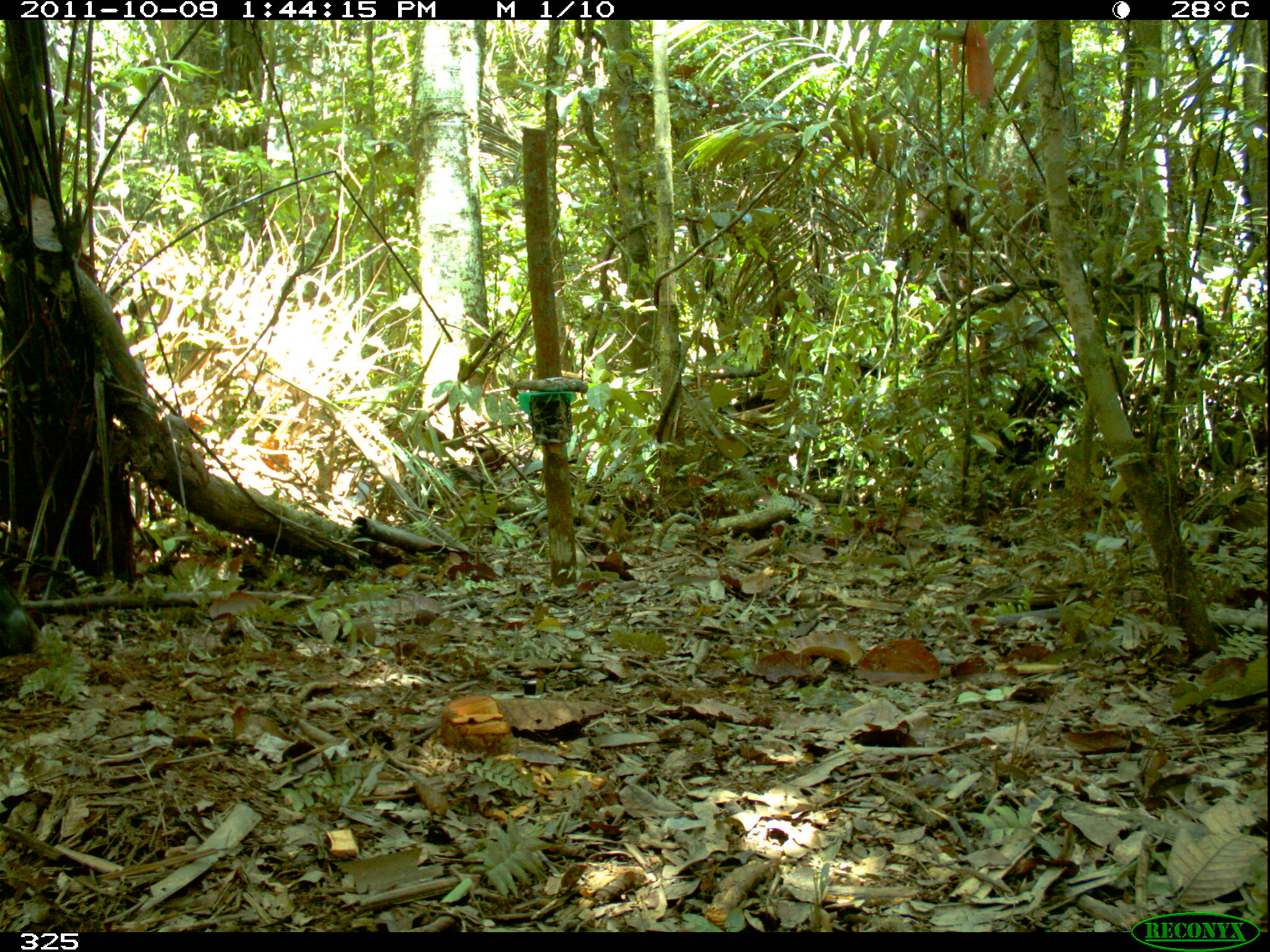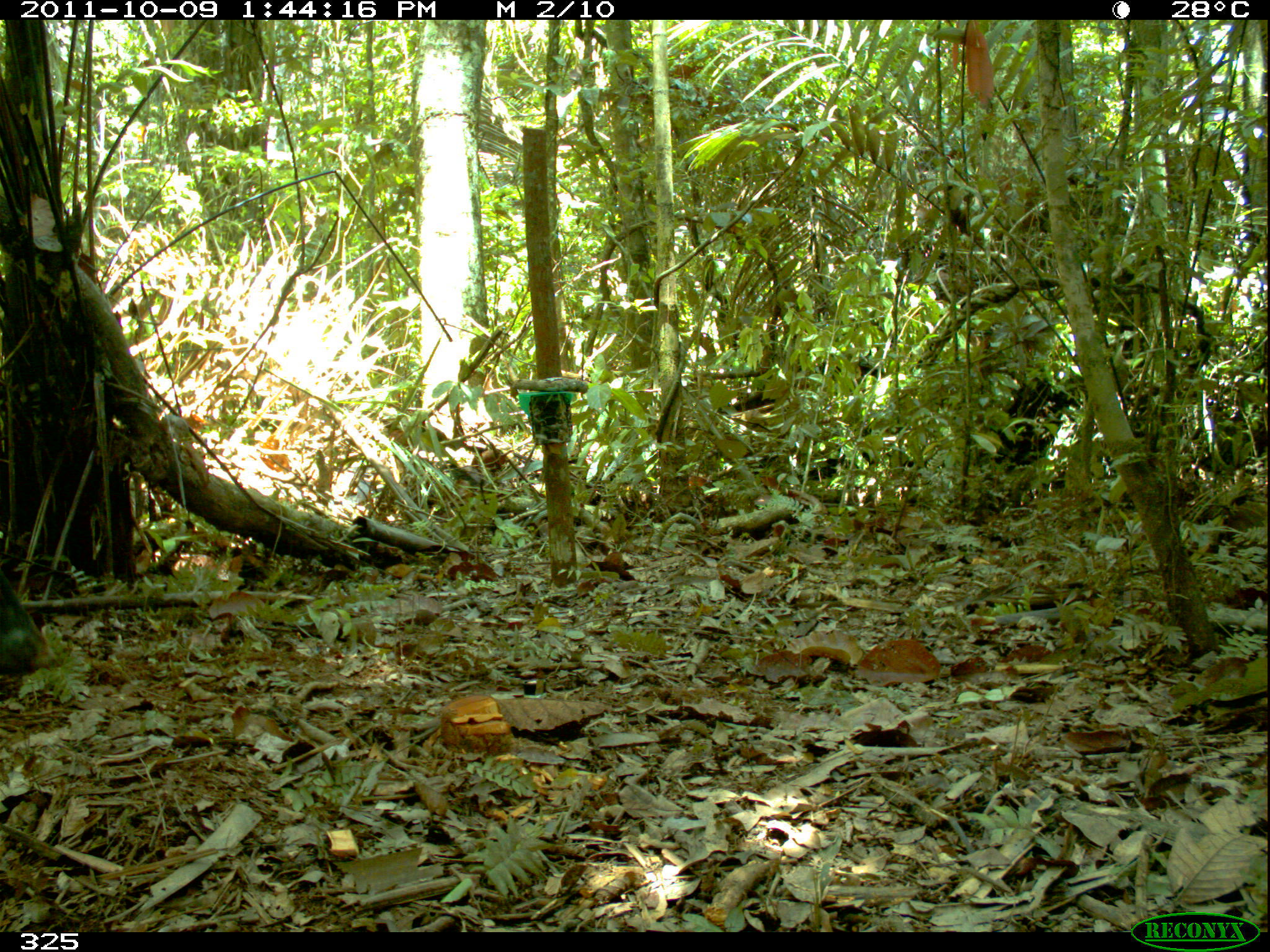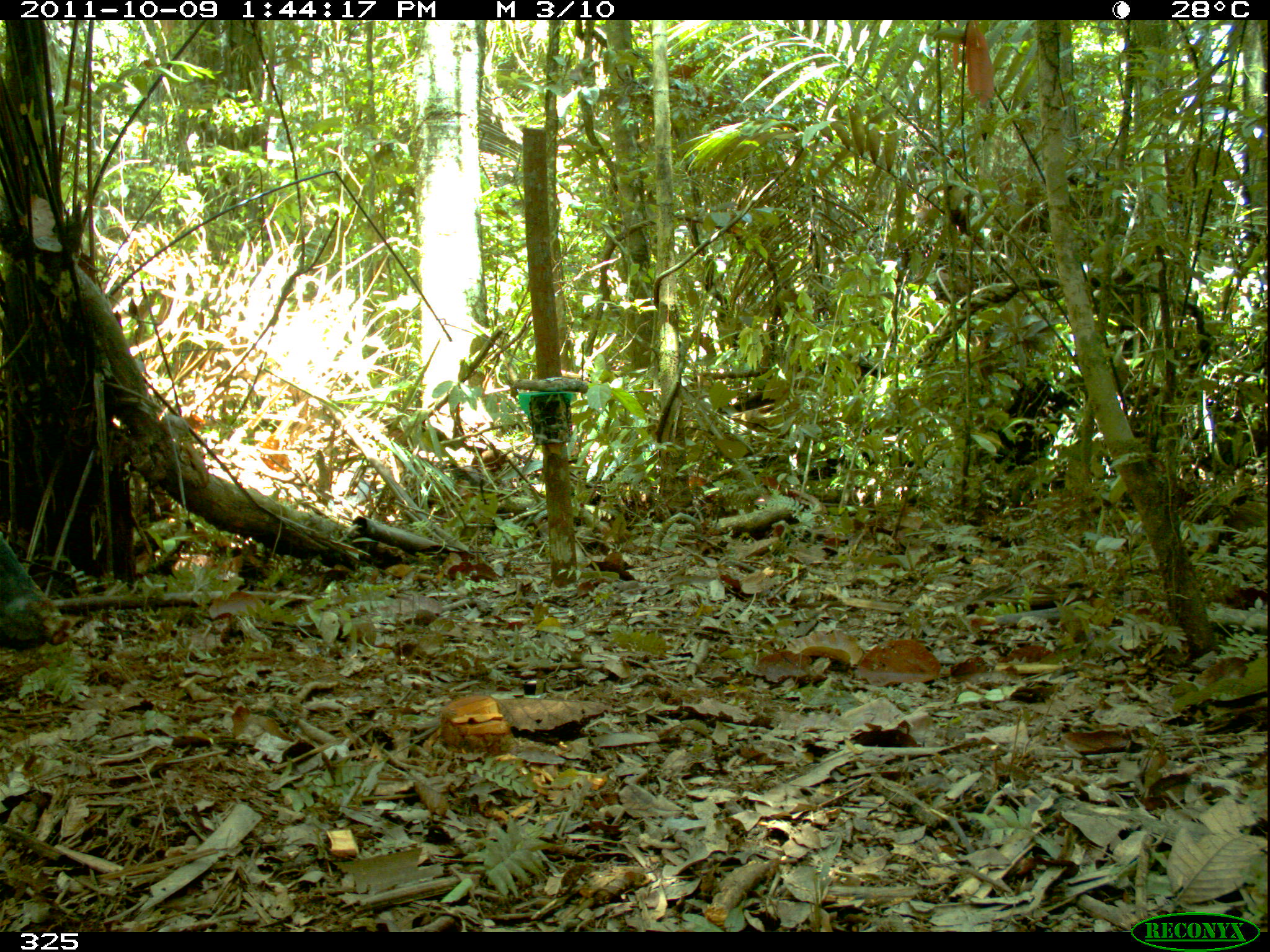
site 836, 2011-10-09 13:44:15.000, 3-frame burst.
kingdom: Animalia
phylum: Chordata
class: Mammalia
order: Artiodactyla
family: Tayassuidae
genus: Pecari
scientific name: Pecari tajacu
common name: collared peccary